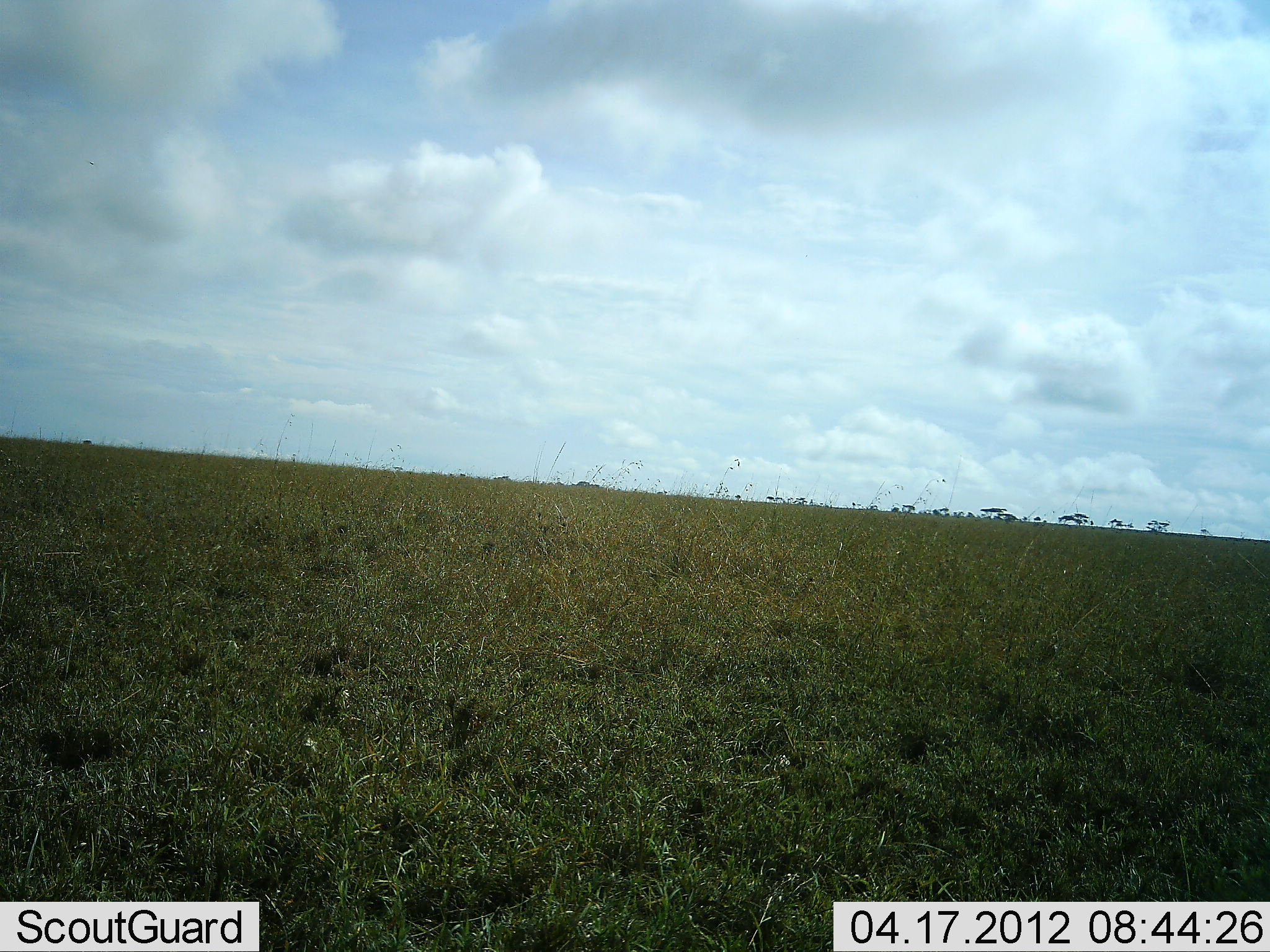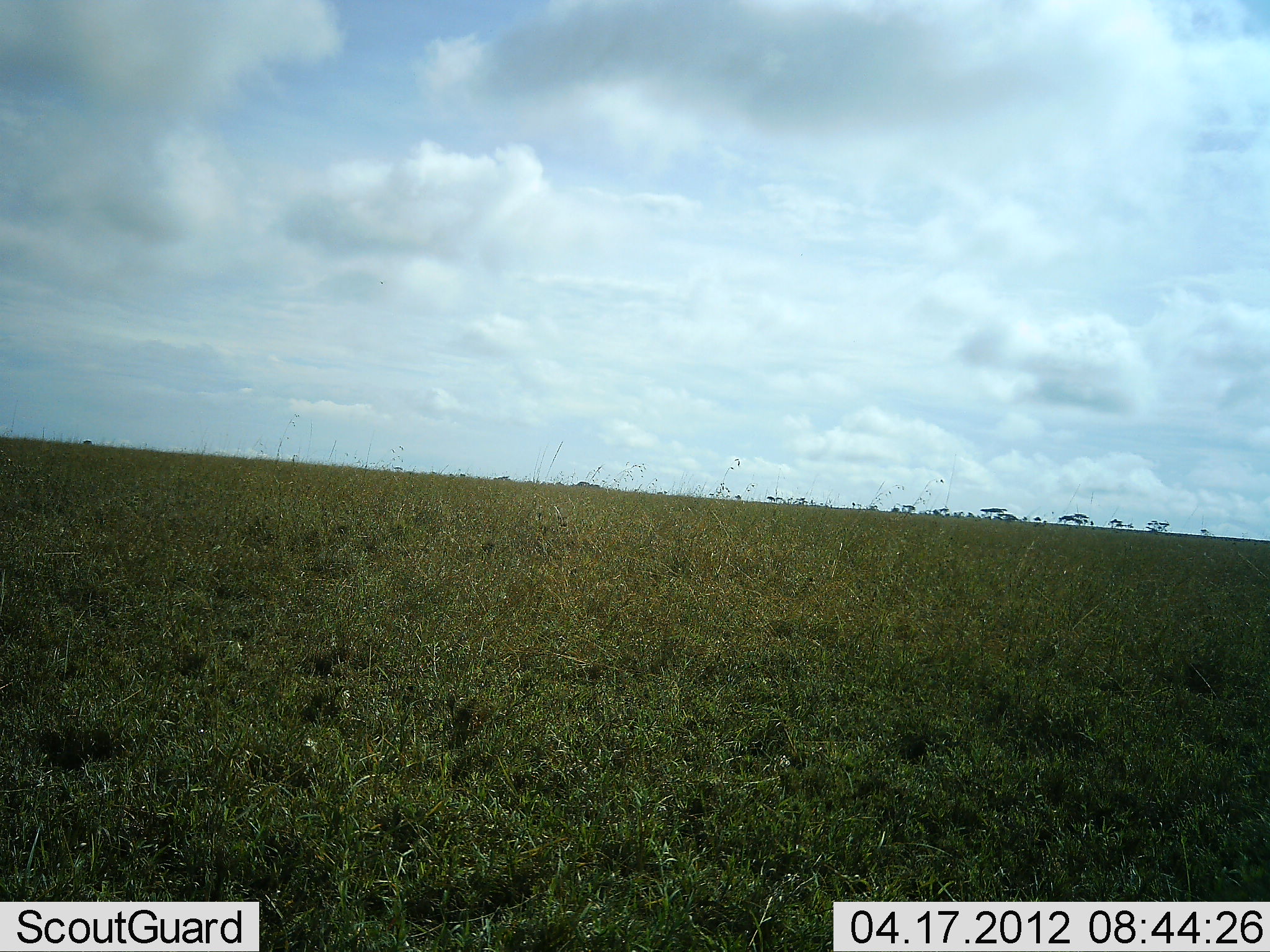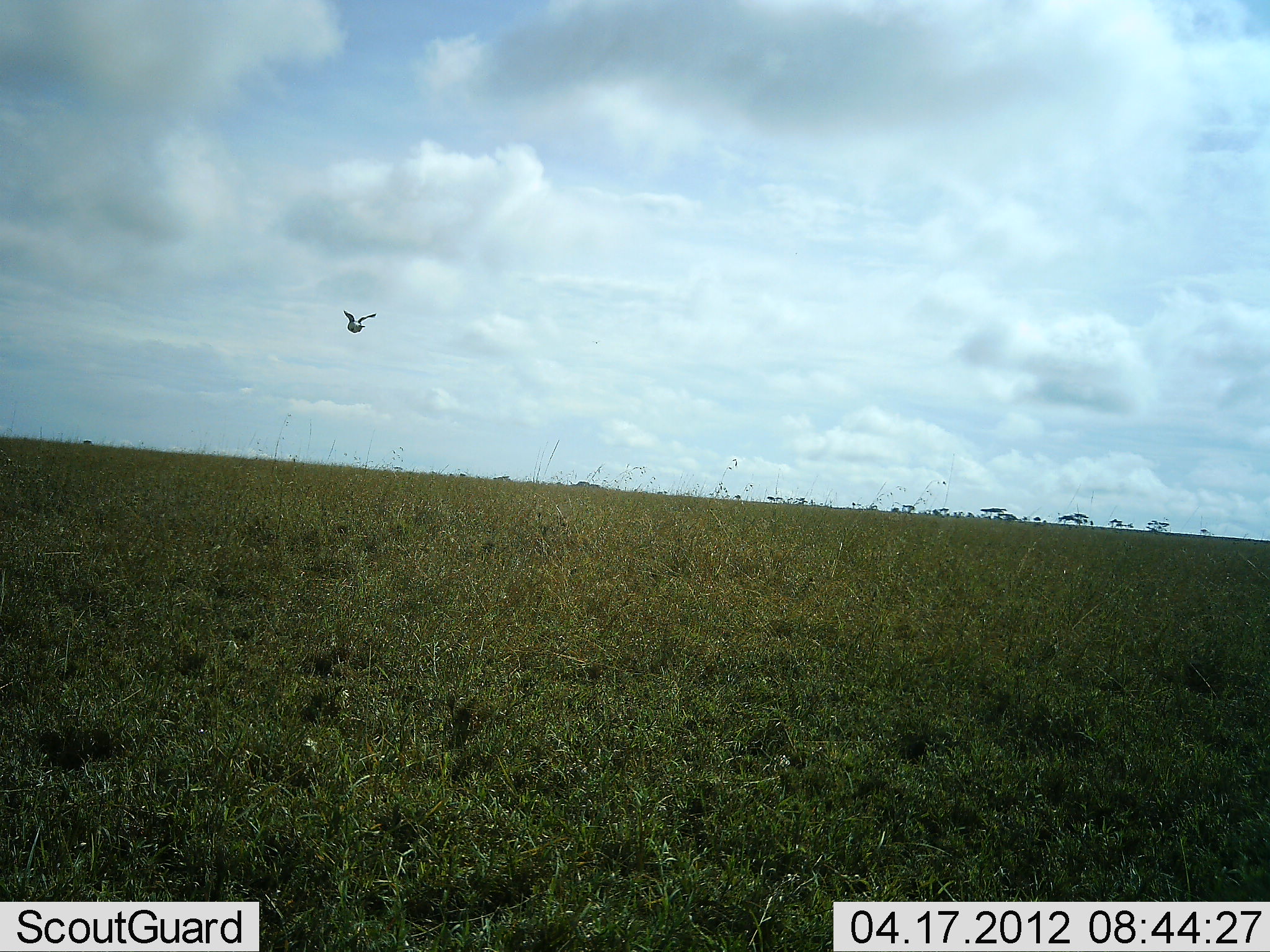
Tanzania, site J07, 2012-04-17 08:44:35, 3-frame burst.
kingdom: Animalia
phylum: Chordata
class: Aves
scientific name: Aves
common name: bird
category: otherbird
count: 1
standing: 0%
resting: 0%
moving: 100%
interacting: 0%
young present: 0%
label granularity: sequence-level